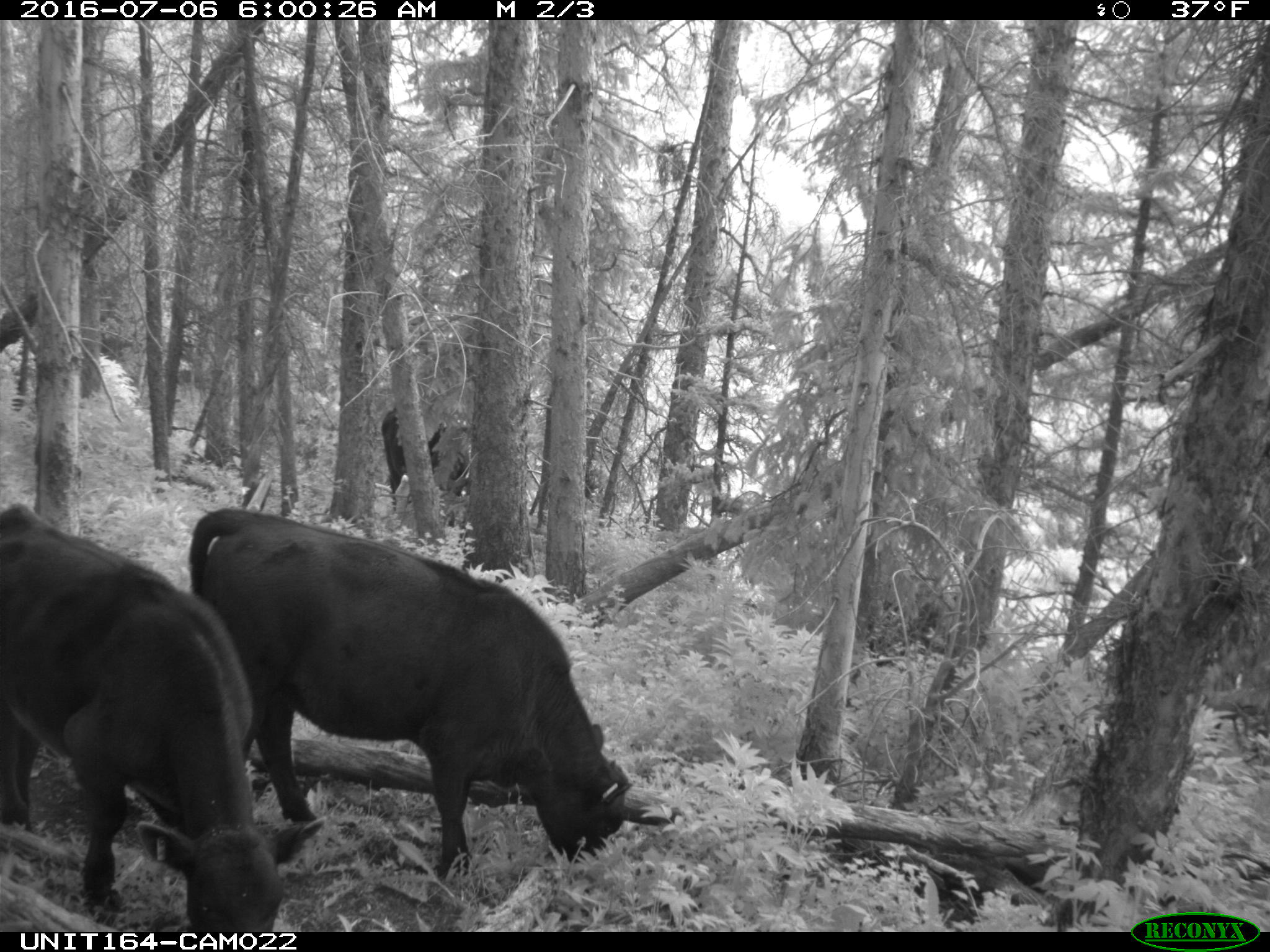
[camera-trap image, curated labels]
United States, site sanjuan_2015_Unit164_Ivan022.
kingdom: Animalia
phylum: Chordata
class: Mammalia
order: Artiodactyla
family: Bovidae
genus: Bos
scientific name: Bos taurus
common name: domestic cow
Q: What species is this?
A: Bos taurus (domestic cow).